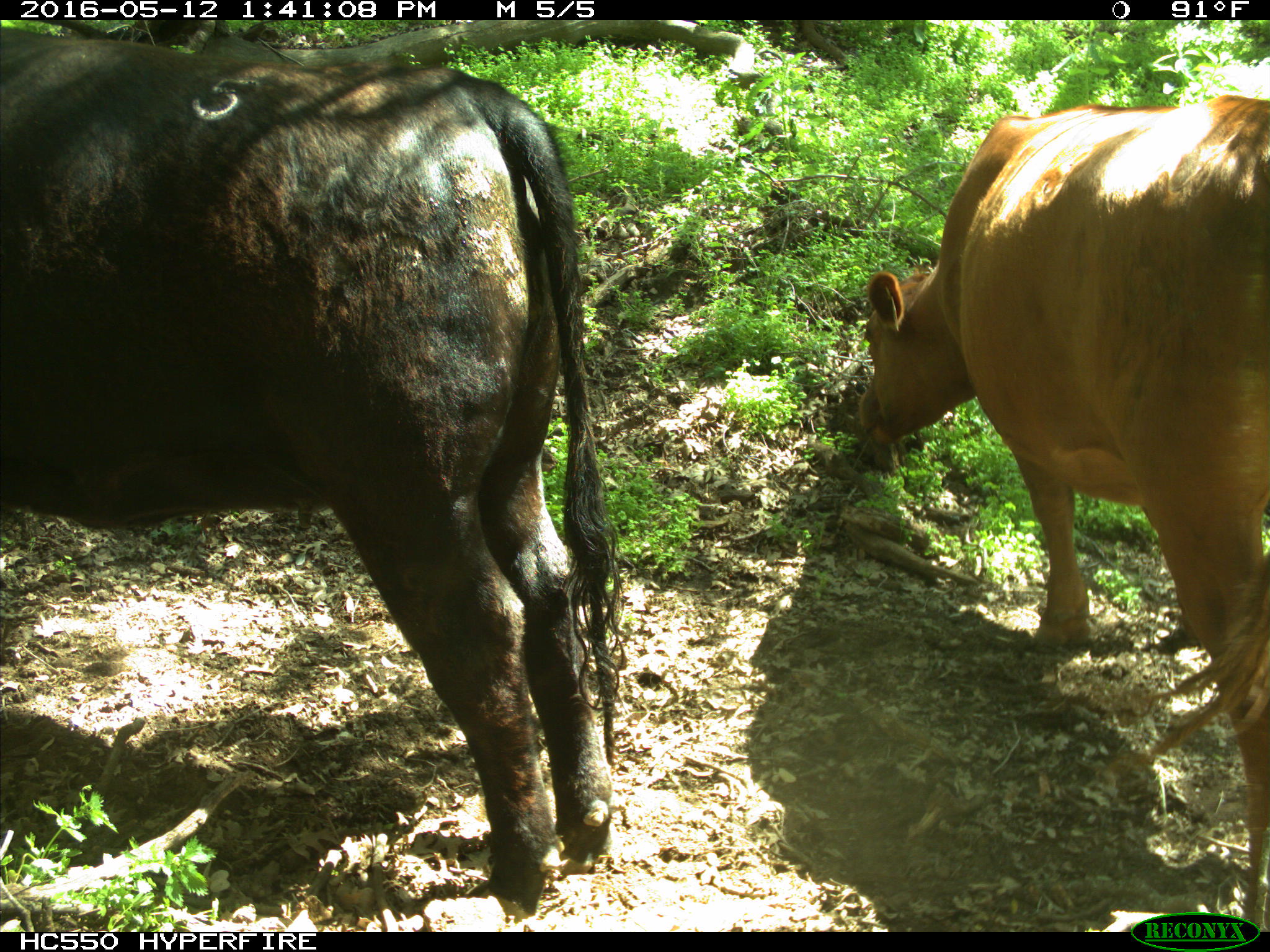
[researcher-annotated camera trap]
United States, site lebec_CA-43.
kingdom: Animalia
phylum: Chordata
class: Mammalia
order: Artiodactyla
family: Bovidae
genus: Bos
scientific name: Bos taurus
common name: domestic cow